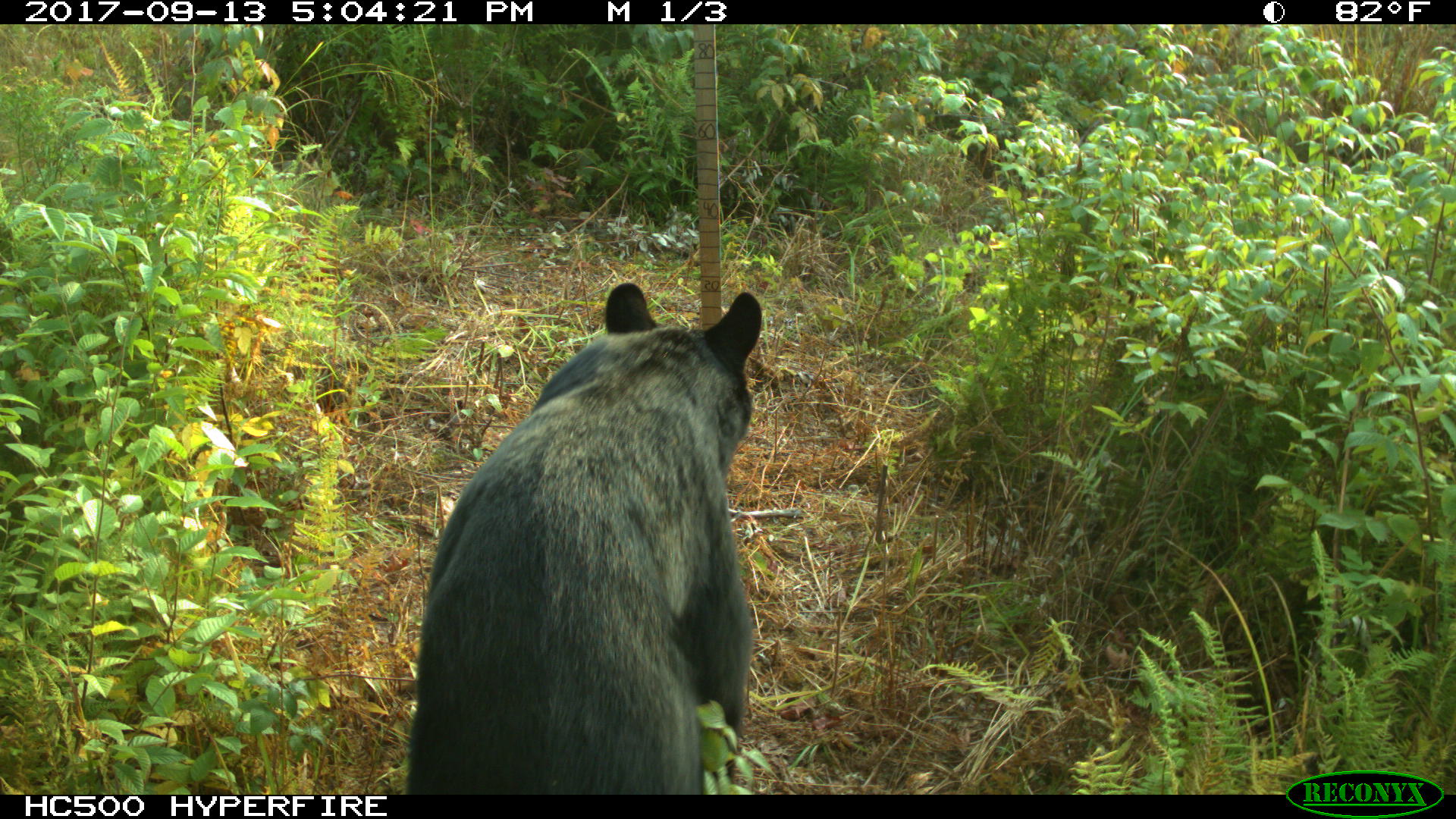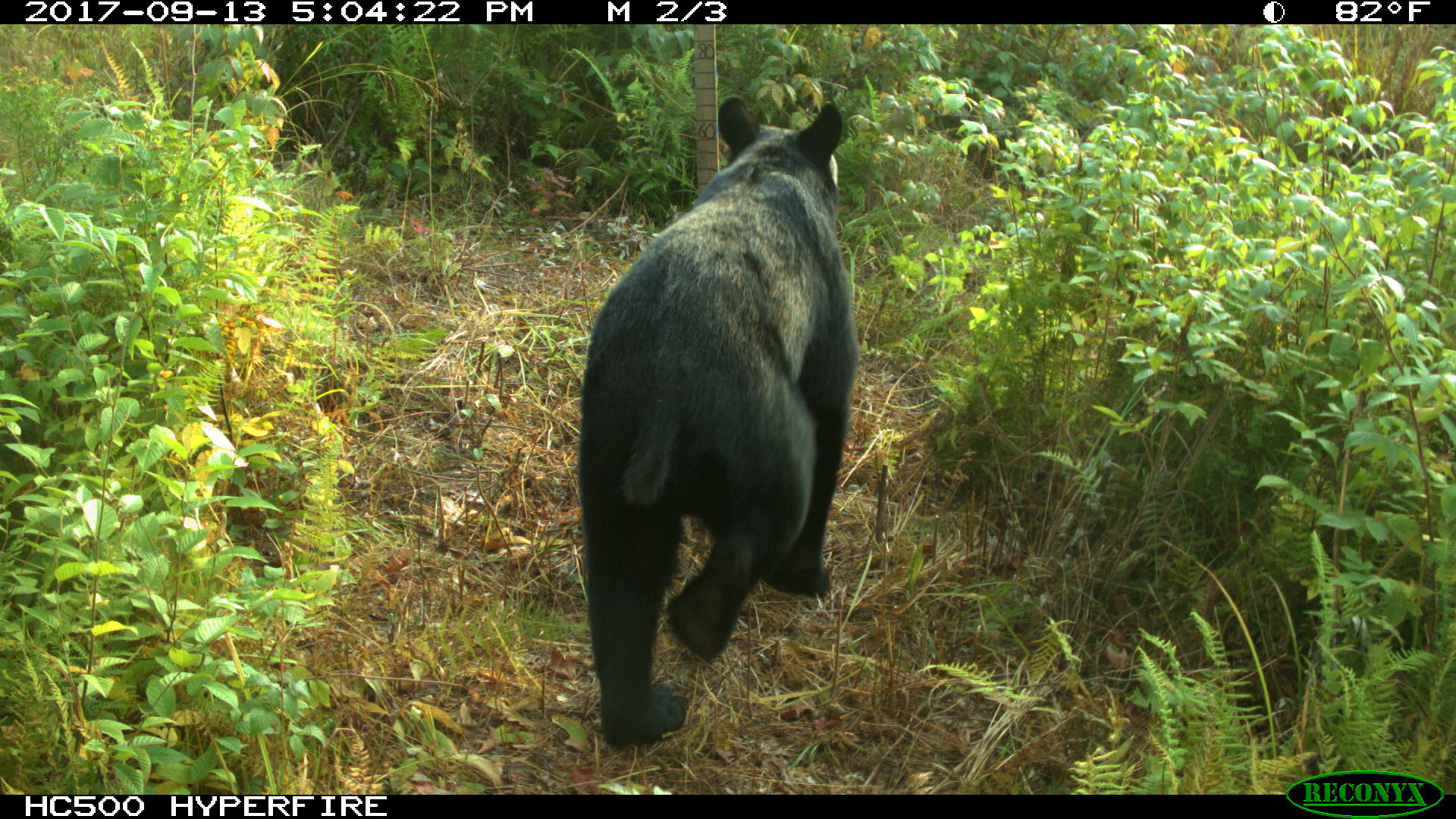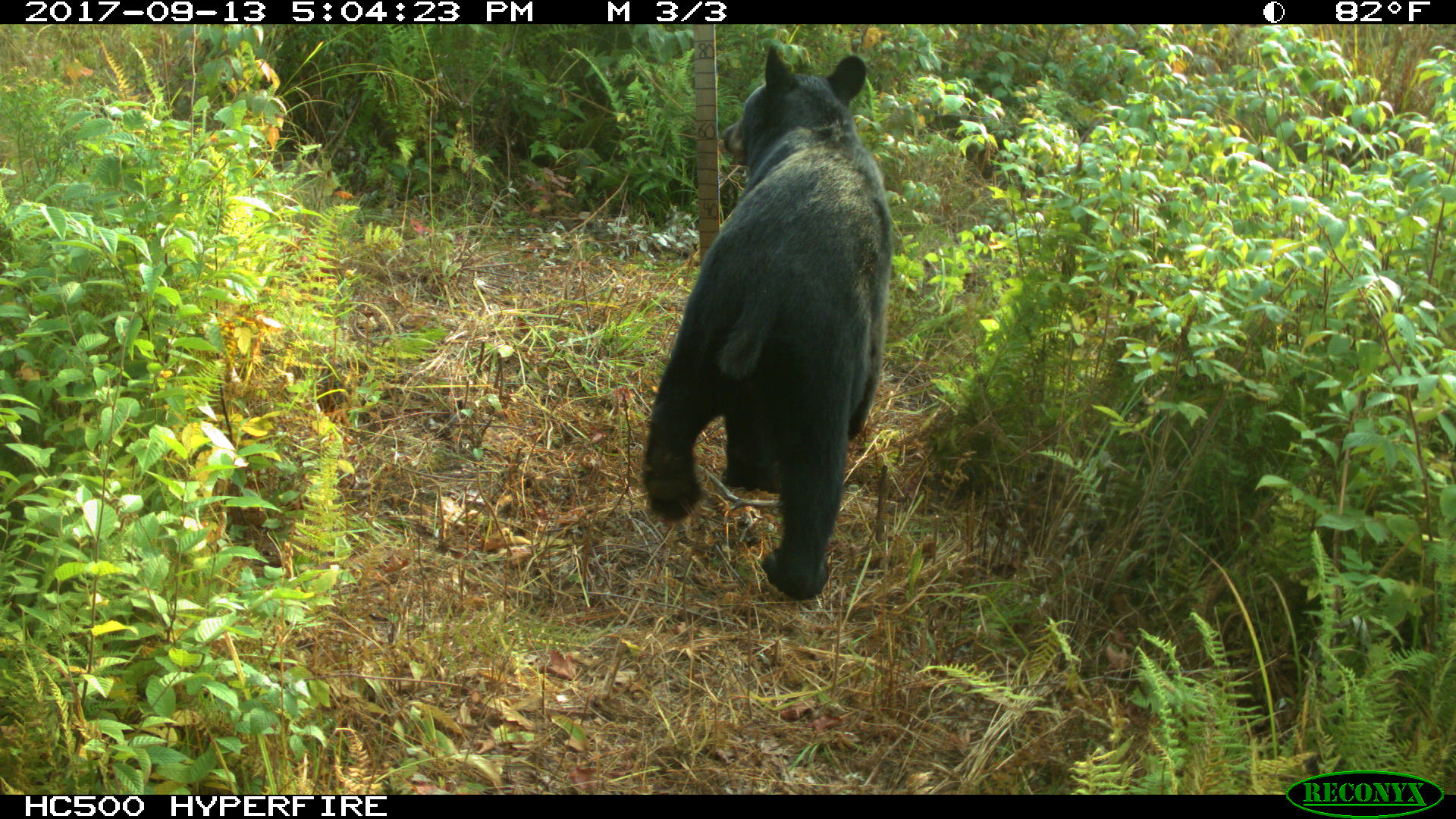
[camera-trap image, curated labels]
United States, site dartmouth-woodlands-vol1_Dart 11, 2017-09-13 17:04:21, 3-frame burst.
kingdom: Animalia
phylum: Chordata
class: Mammalia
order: Carnivora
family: Ursidae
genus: Ursus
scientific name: Ursus americanus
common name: black bear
Black bear (Ursus americanus).